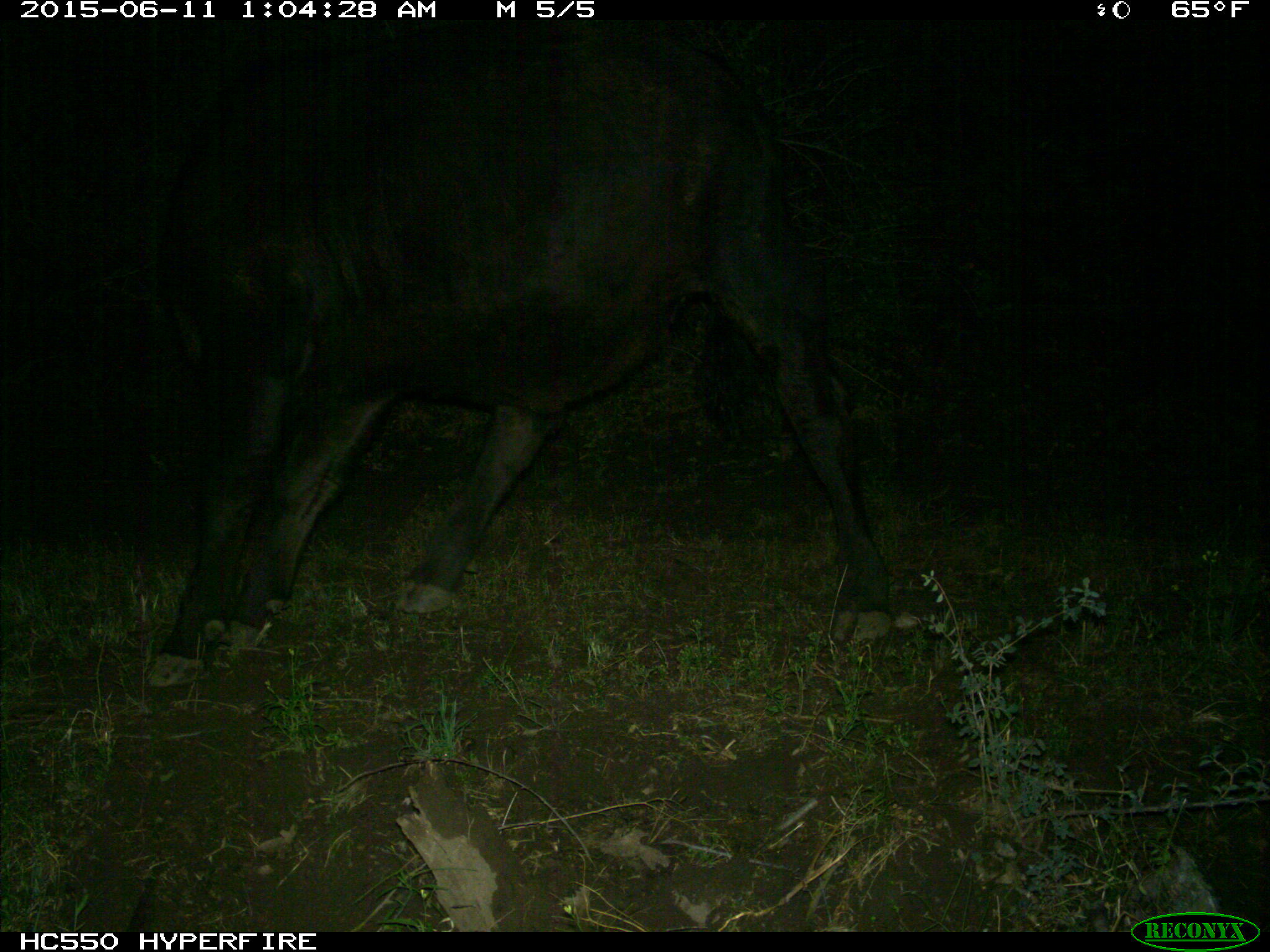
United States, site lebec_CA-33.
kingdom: Animalia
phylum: Chordata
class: Mammalia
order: Artiodactyla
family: Bovidae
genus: Bos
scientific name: Bos taurus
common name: domestic cow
Bos taurus (domestic cow).